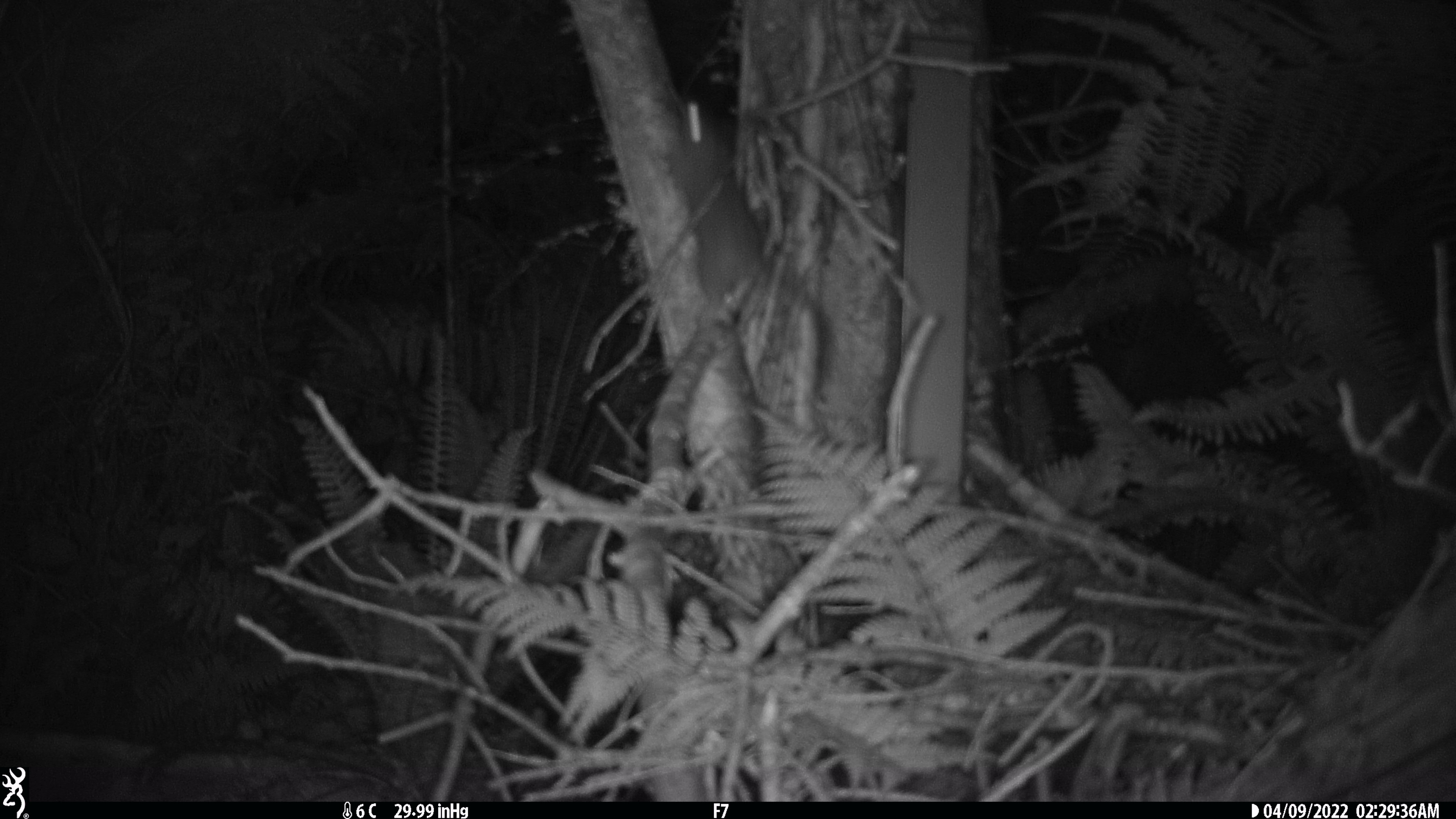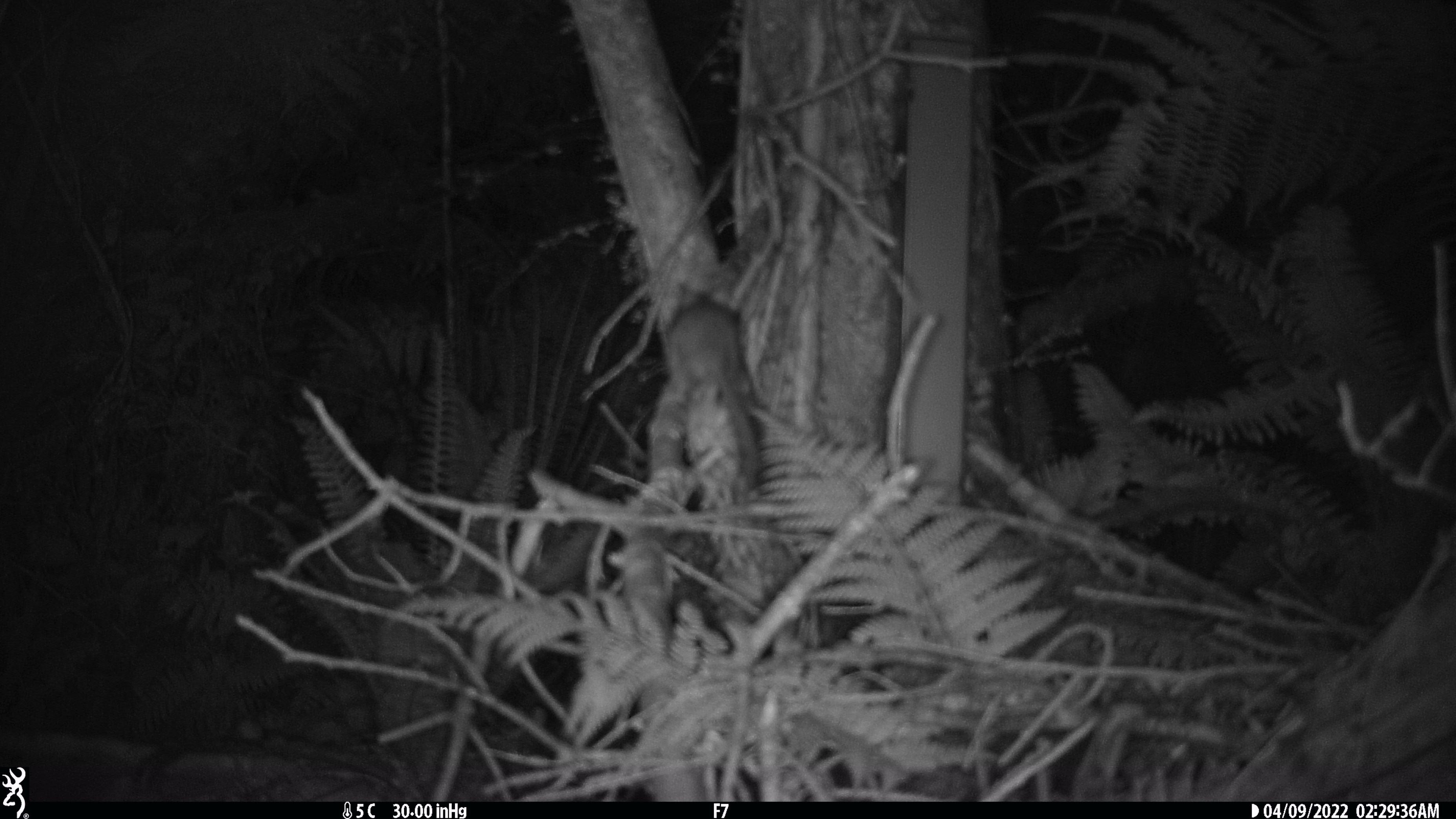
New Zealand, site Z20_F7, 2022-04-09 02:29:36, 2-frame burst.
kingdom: Animalia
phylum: Chordata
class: Mammalia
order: Rodentia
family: Muridae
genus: Rattus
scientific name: Rattus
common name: rat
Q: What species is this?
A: Rat (Rattus).